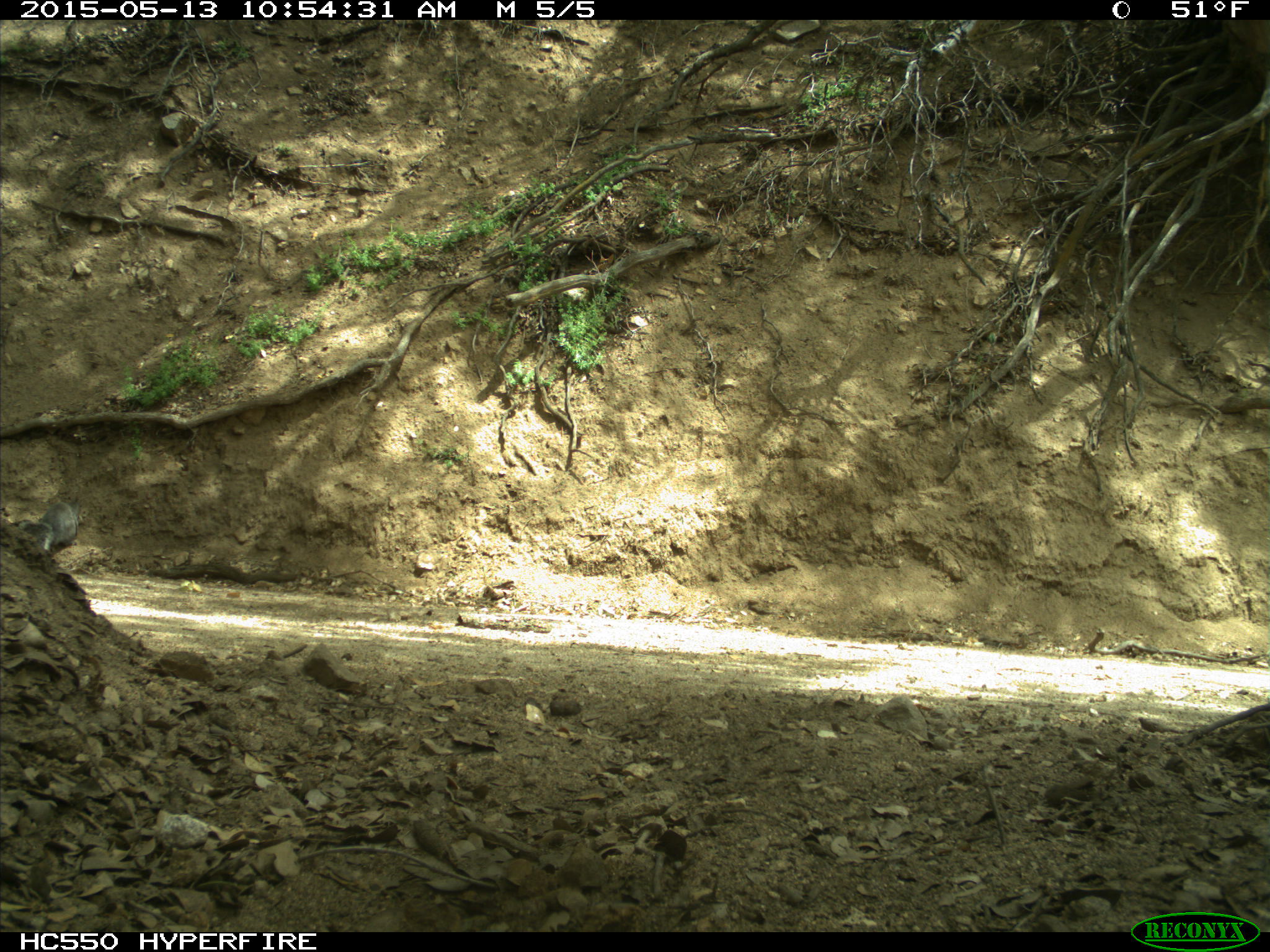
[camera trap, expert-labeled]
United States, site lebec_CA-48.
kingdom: Animalia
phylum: Chordata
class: Mammalia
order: Rodentia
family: Sciuridae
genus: Sciurus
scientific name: Sciurus carolinensis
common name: eastern gray squirrel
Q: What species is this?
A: Sciurus carolinensis (eastern gray squirrel).